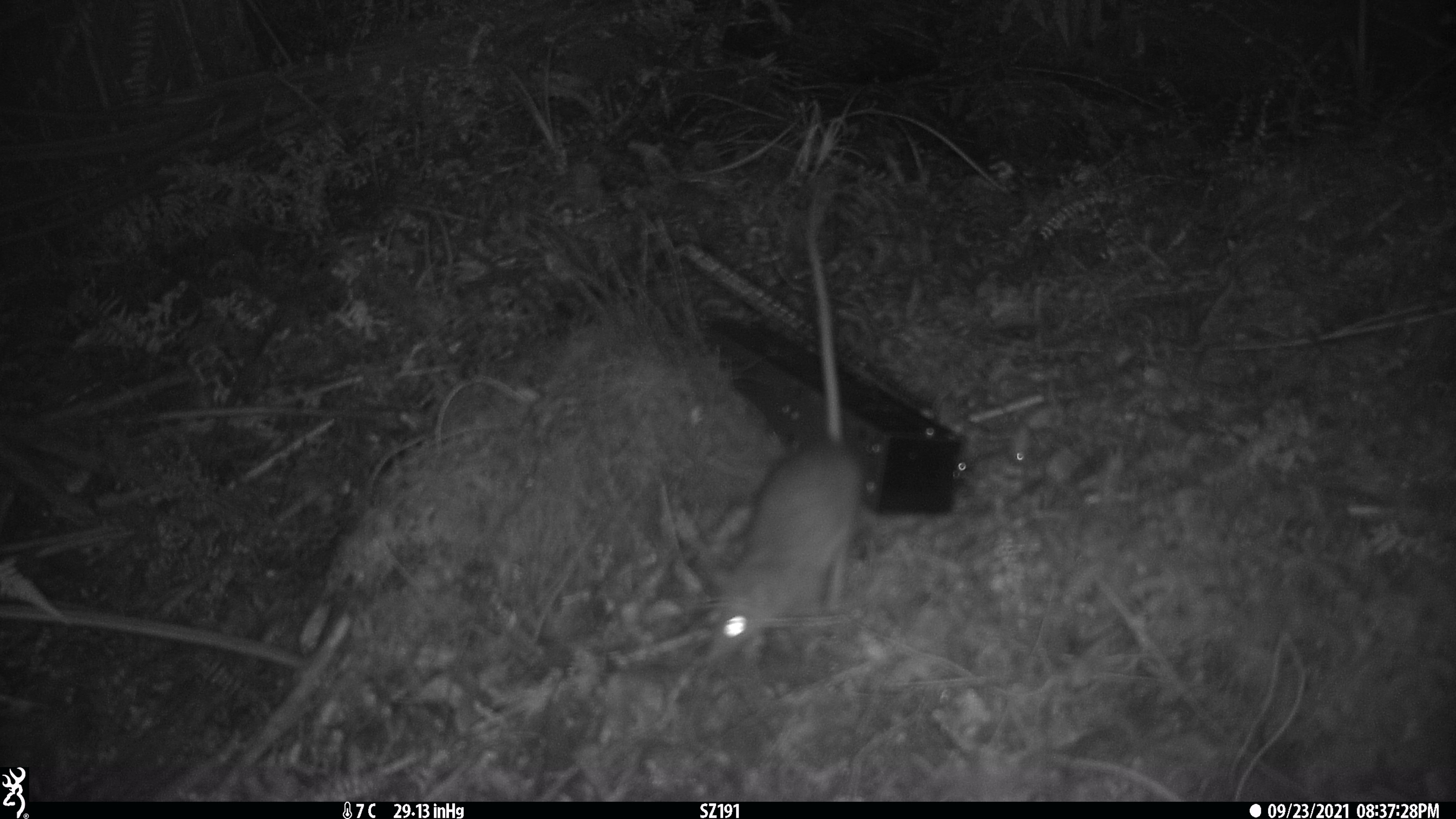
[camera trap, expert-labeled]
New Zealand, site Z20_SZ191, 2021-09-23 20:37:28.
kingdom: Animalia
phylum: Chordata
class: Mammalia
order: Rodentia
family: Muridae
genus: Rattus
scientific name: Rattus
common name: rat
Rat (Rattus).